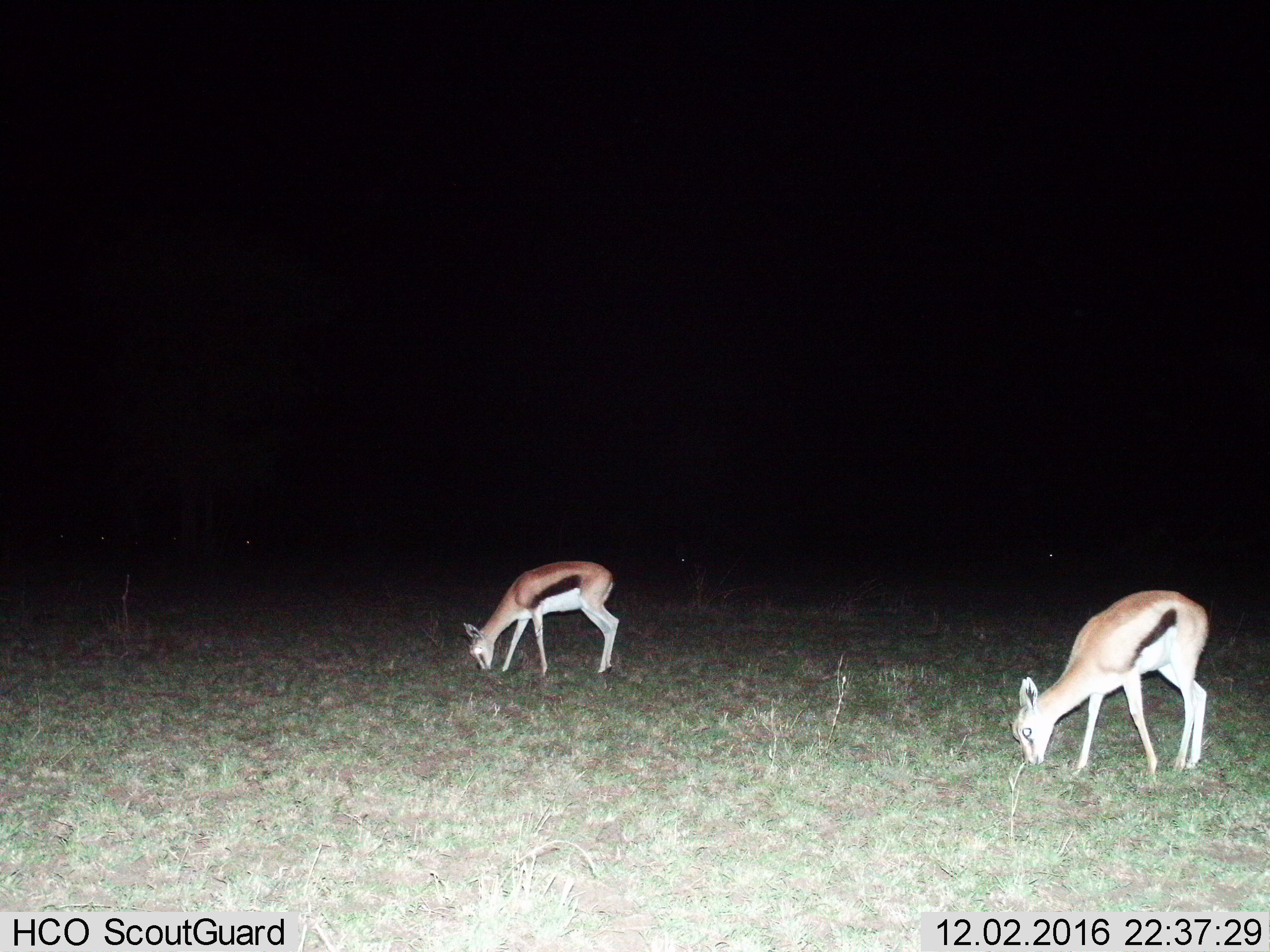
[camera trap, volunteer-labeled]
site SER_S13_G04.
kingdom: Animalia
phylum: Chordata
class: Mammalia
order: Artiodactyla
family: Bovidae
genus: Eudorcas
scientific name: Eudorcas thomsonii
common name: thomson's gazelle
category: gazellethomsons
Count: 2.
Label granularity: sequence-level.